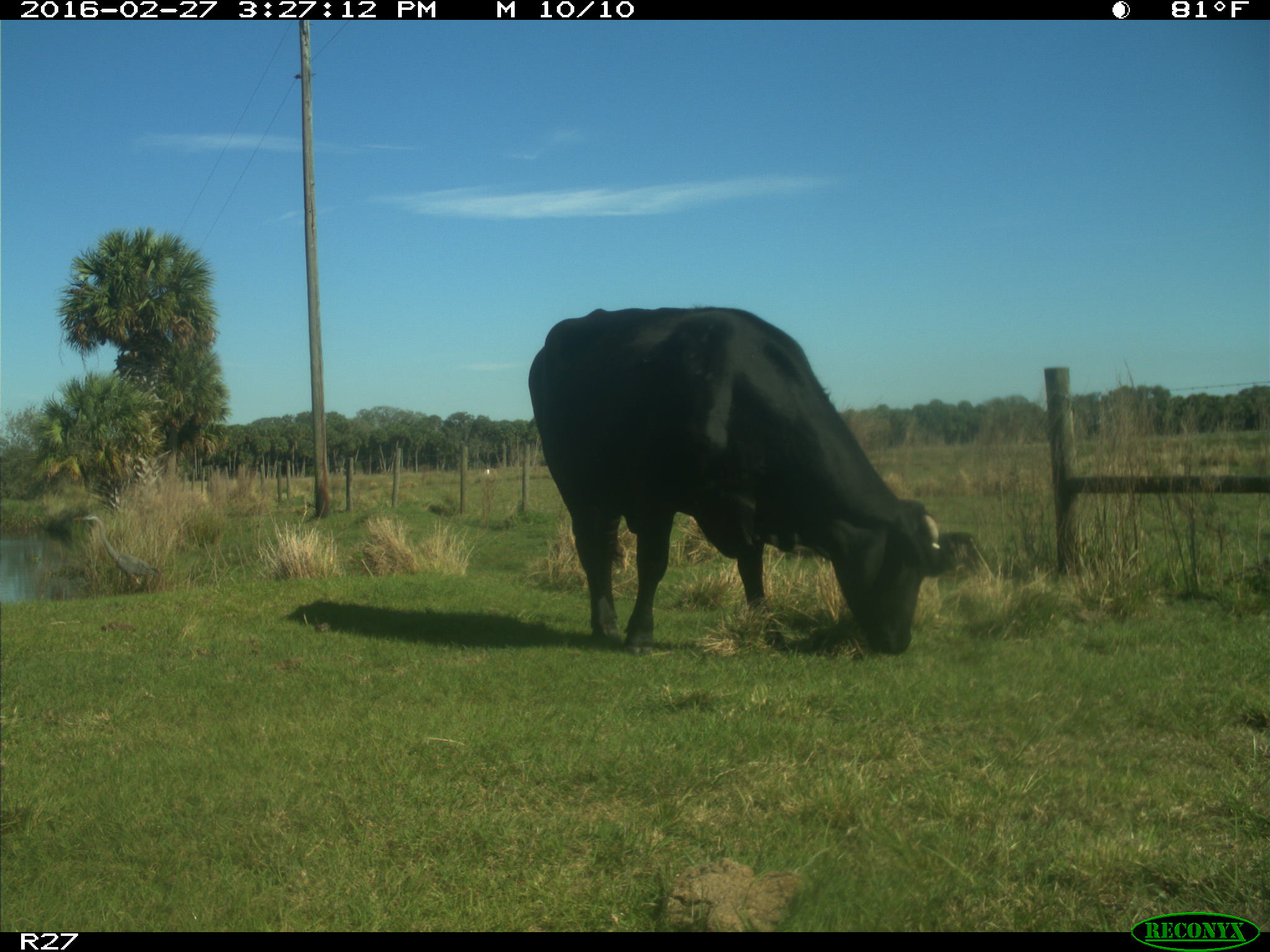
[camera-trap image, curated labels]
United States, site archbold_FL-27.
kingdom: Animalia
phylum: Chordata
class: Mammalia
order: Artiodactyla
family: Bovidae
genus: Bos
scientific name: Bos taurus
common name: domestic cow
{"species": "Bos taurus (domestic cow)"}